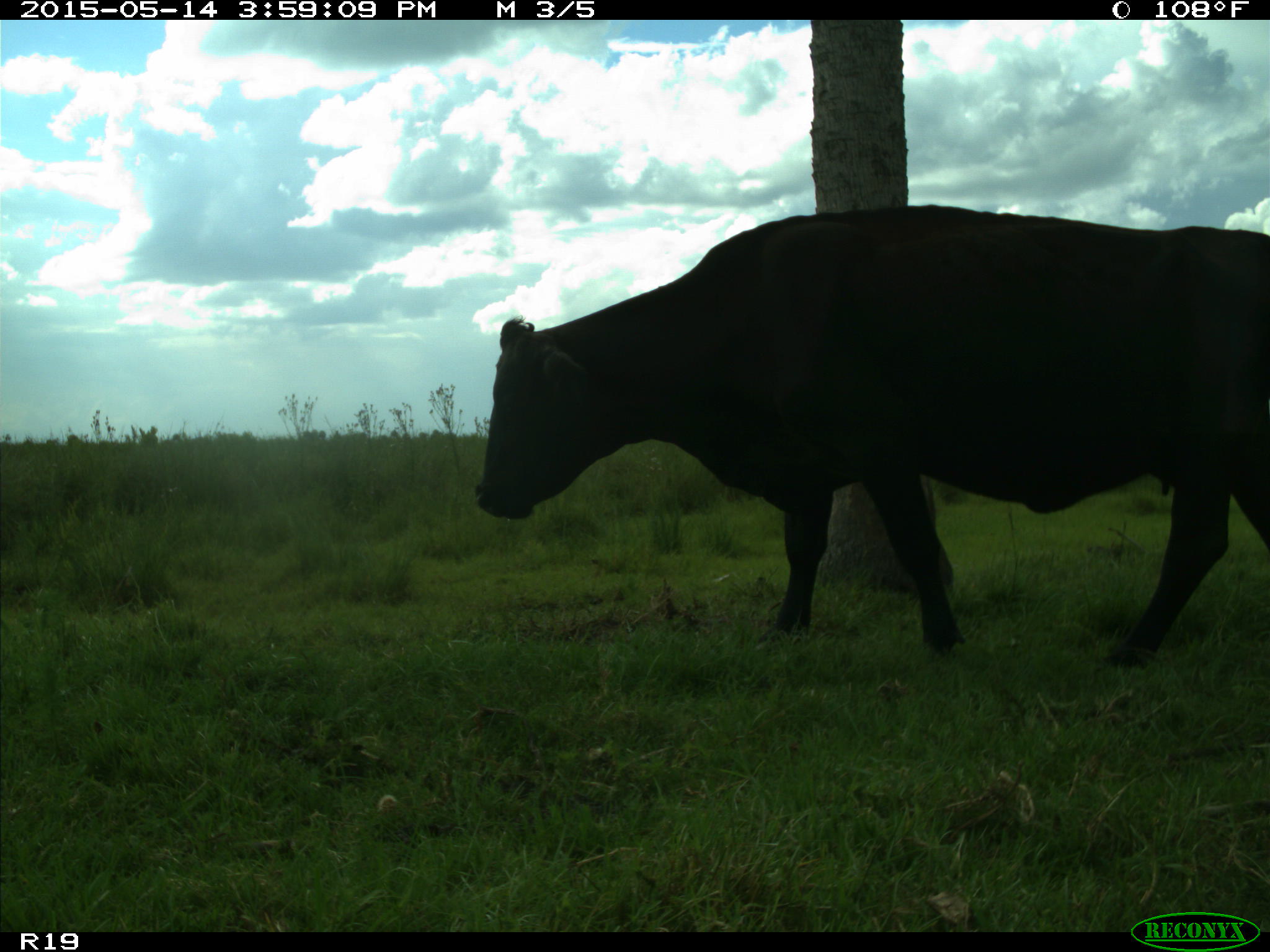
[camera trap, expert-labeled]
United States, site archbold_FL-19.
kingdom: Animalia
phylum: Chordata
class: Mammalia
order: Artiodactyla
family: Bovidae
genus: Bos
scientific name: Bos taurus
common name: domestic cow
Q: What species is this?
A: Bos taurus (domestic cow).